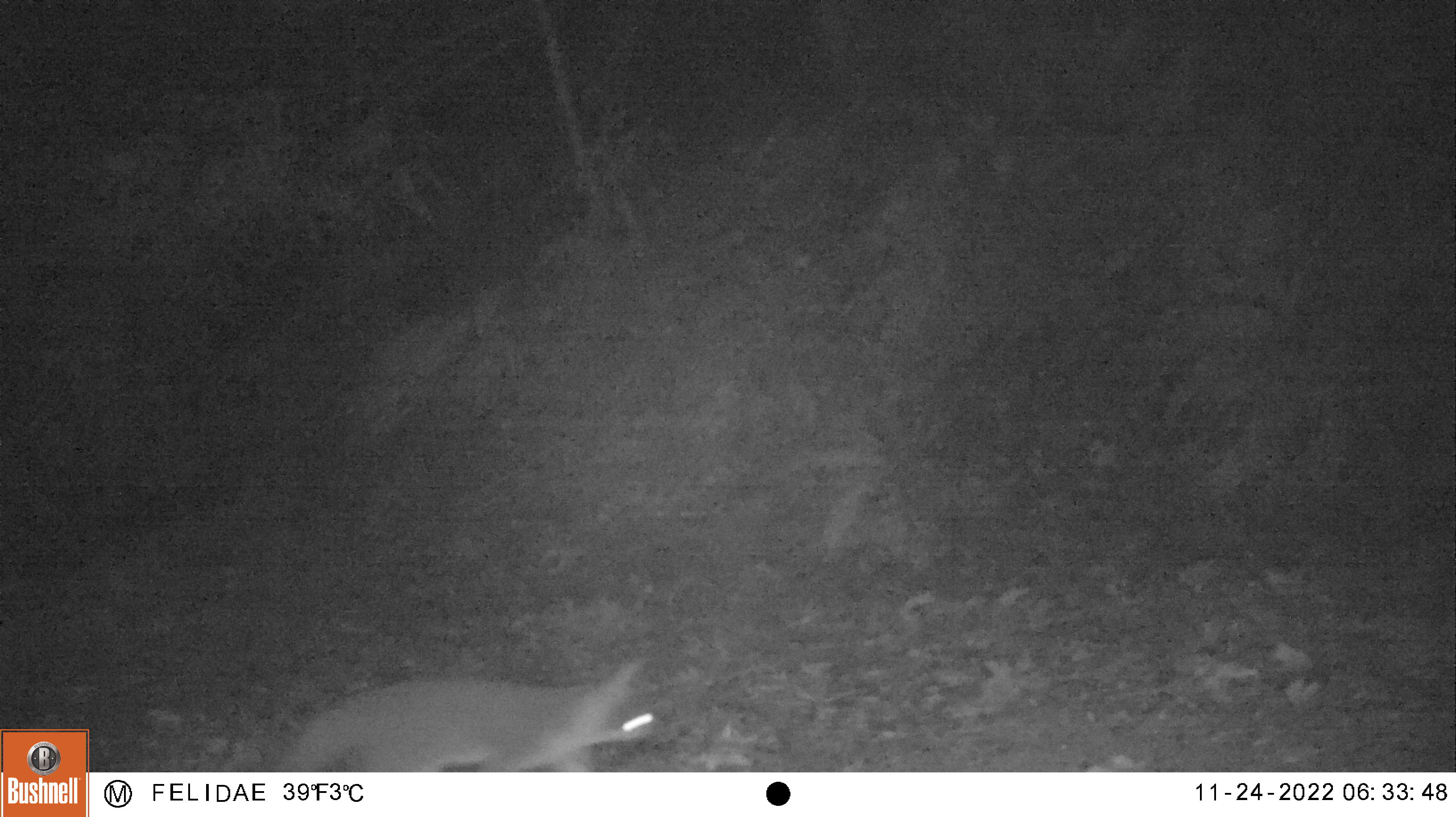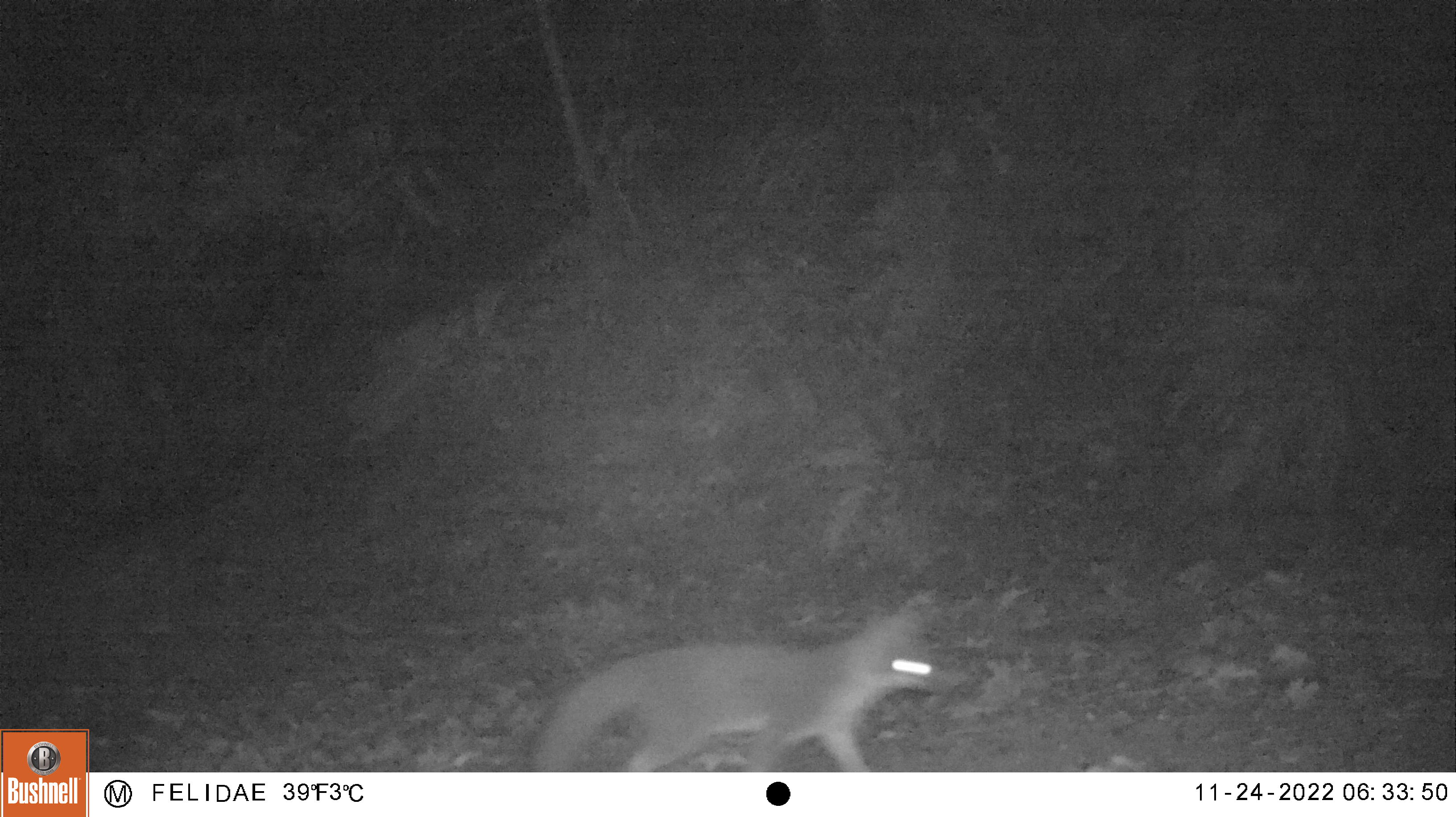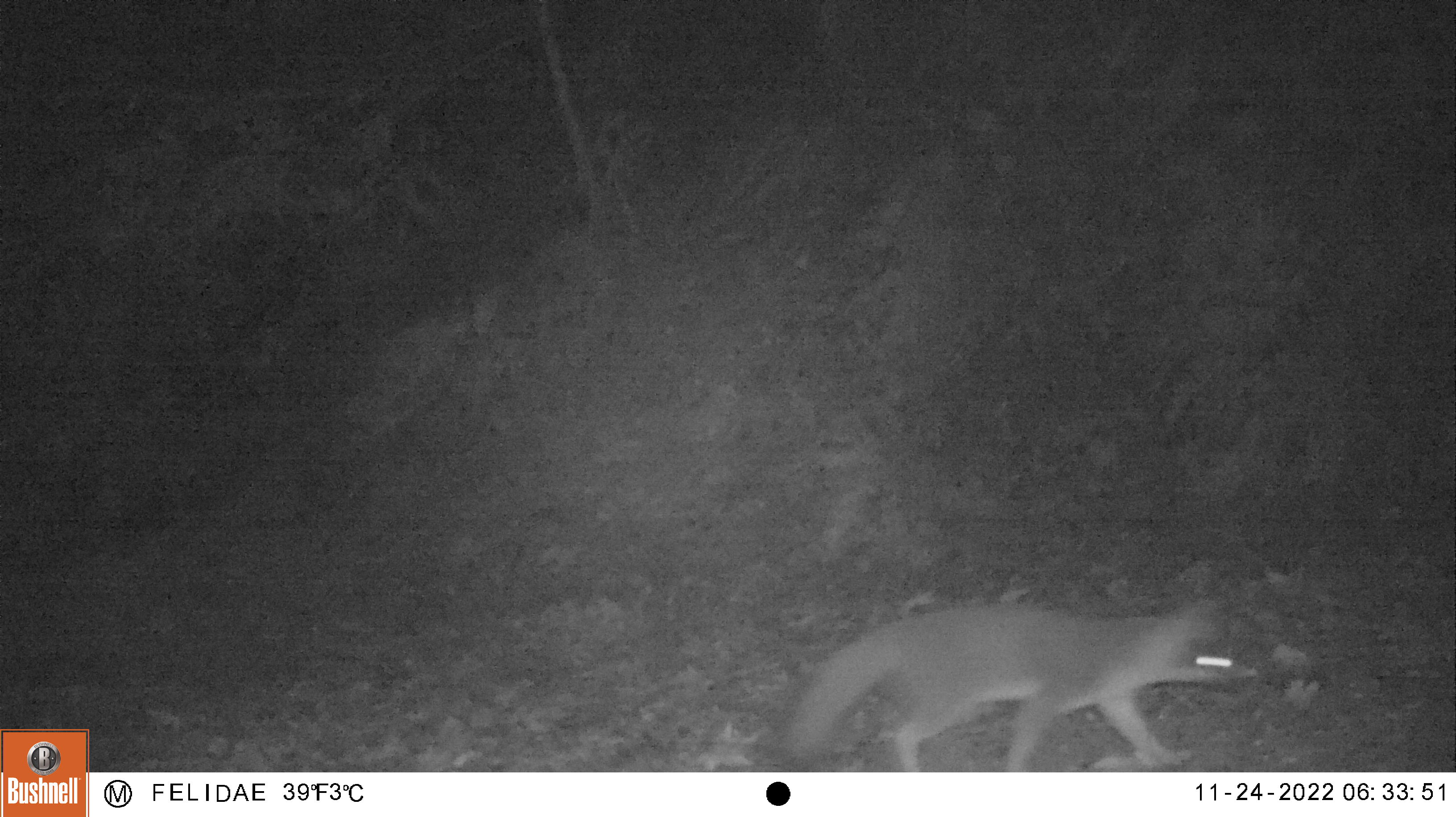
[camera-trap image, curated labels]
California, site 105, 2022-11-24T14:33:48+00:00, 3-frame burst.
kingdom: Animalia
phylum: Chordata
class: Mammalia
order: Carnivora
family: Canidae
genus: Urocyon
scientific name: Urocyon cinereoargenteus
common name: gray fox